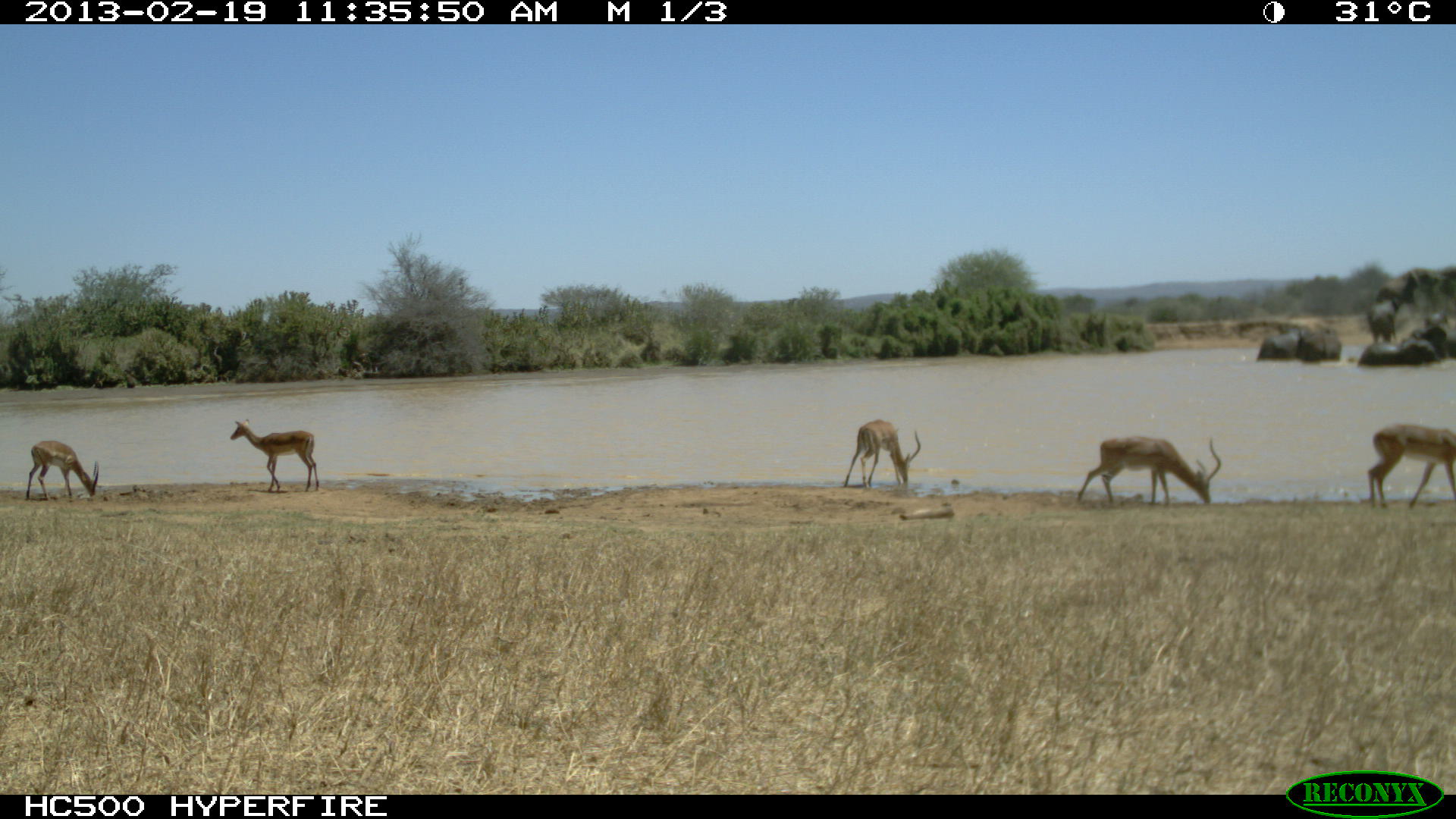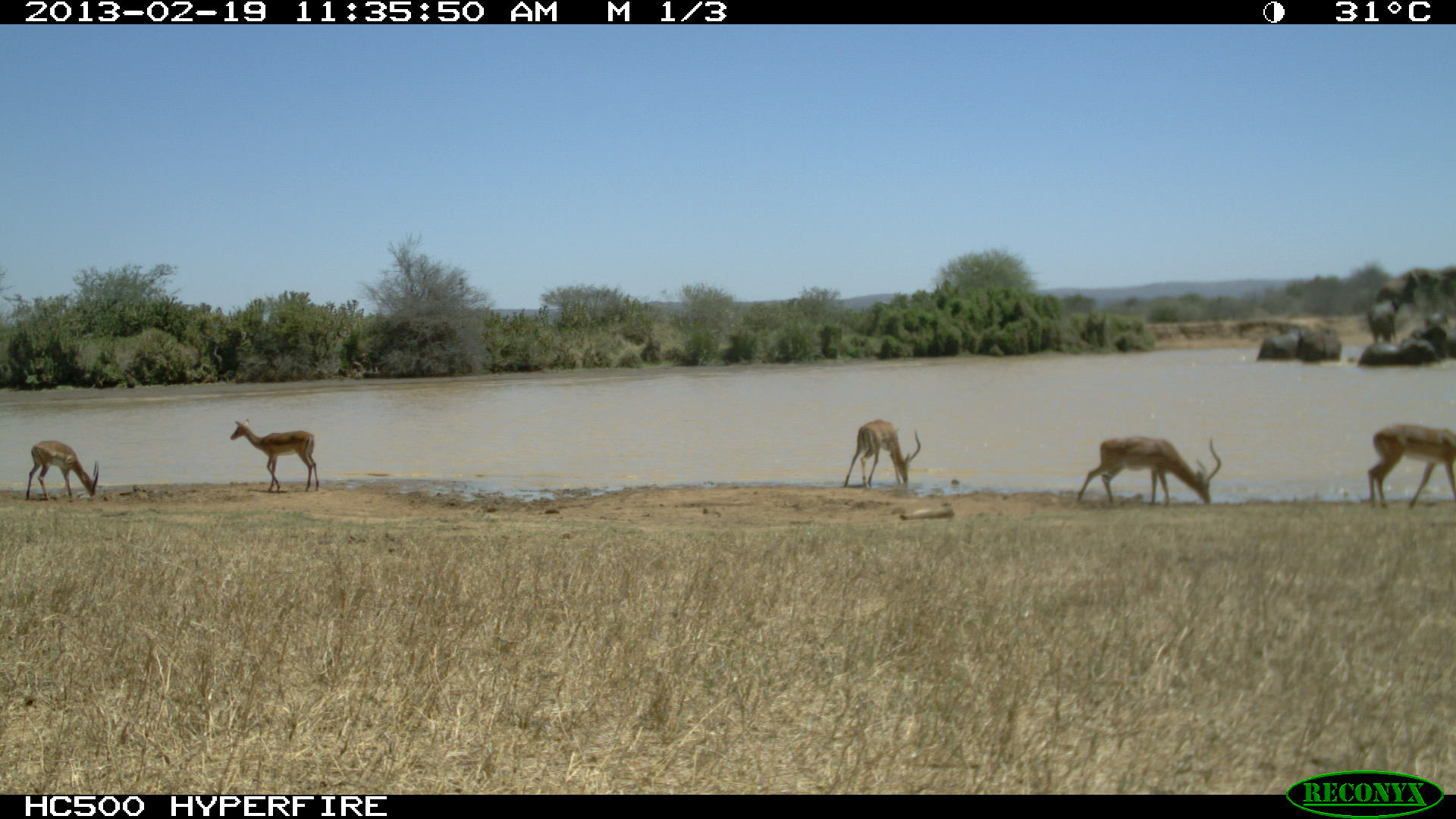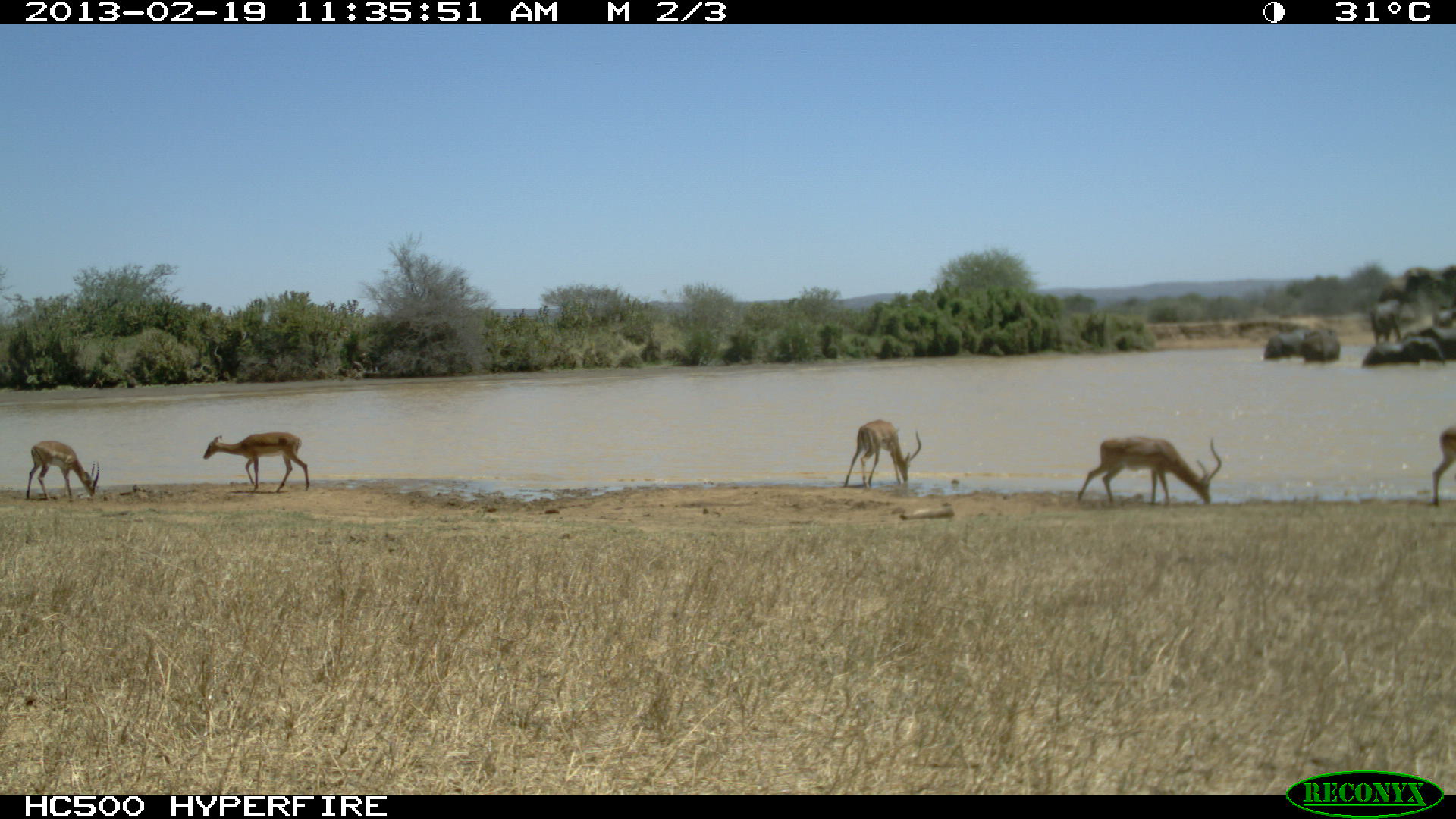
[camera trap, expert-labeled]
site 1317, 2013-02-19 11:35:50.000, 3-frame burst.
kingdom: Animalia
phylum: Chordata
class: Mammalia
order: Proboscidea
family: Elephantidae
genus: Loxodonta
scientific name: Loxodonta africana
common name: african bush elephant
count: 8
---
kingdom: Animalia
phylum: Chordata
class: Mammalia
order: Artiodactyla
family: Bovidae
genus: Aepyceros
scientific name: Aepyceros melampus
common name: impala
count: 6